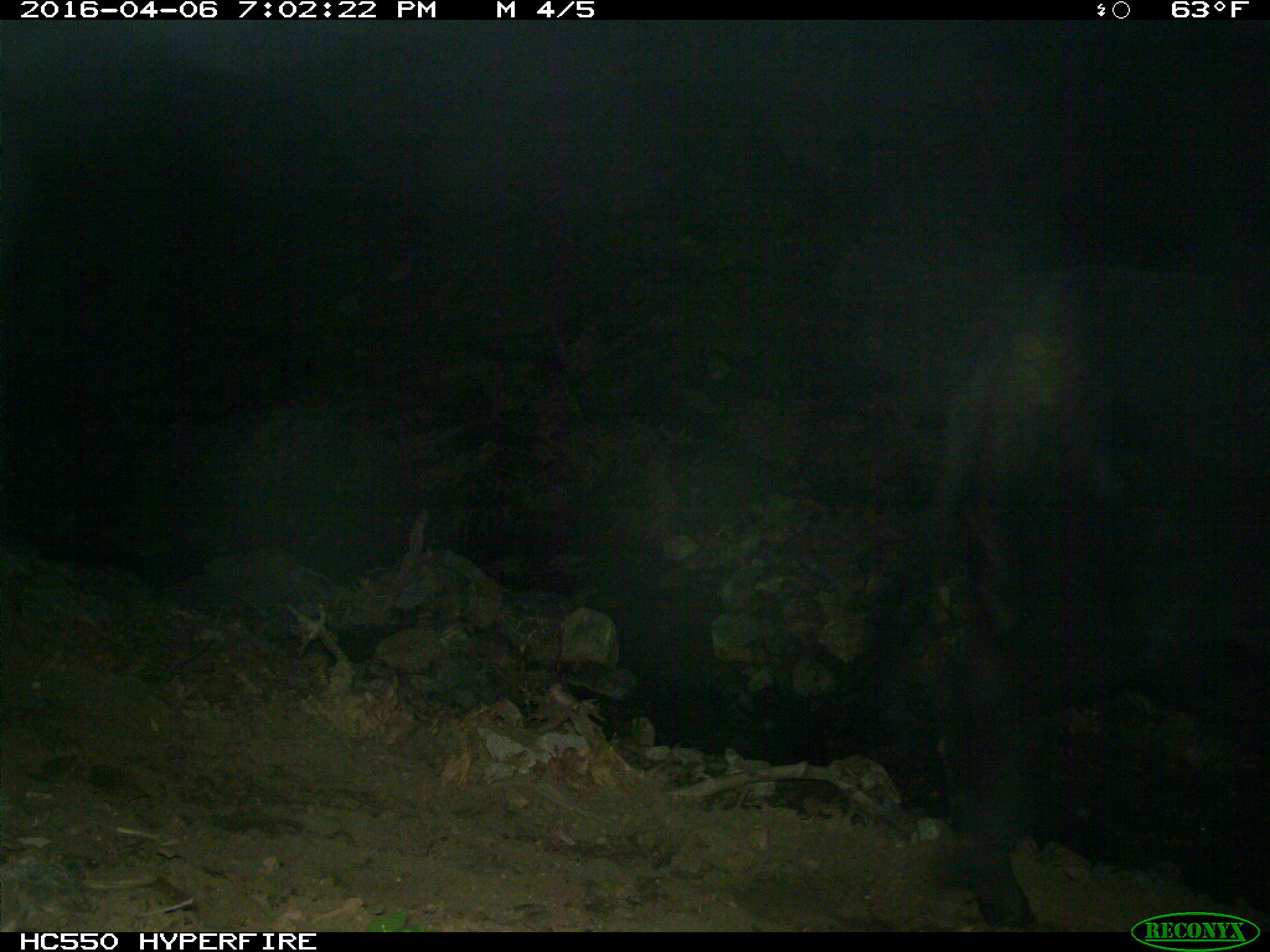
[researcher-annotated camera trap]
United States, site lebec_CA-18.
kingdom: Animalia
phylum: Chordata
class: Mammalia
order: Artiodactyla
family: Bovidae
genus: Bos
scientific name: Bos taurus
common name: domestic cow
Bos taurus (domestic cow).